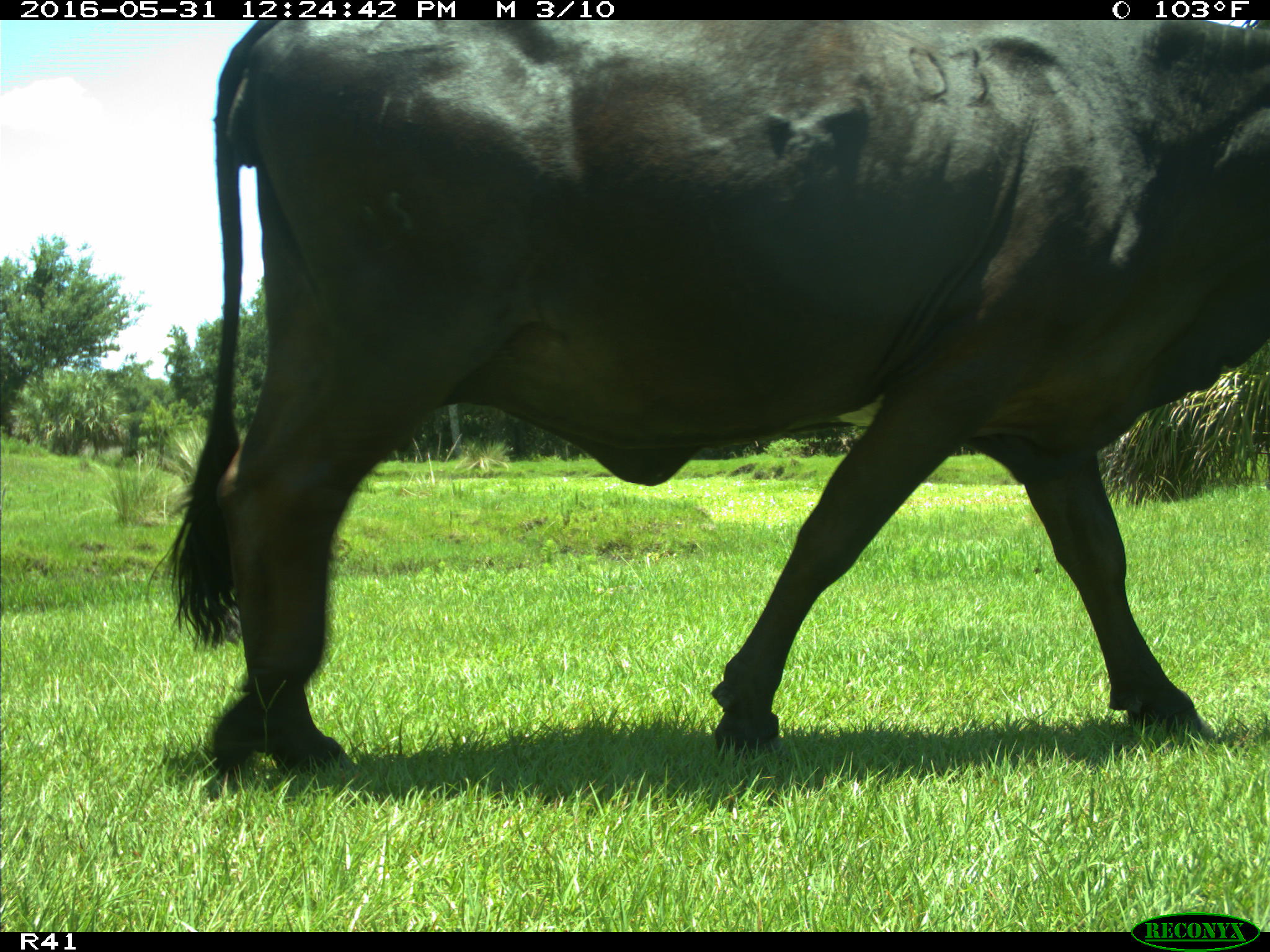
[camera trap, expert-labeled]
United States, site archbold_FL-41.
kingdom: Animalia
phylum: Chordata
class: Mammalia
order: Artiodactyla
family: Bovidae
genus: Bos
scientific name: Bos taurus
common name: domestic cow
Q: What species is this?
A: Bos taurus (domestic cow).